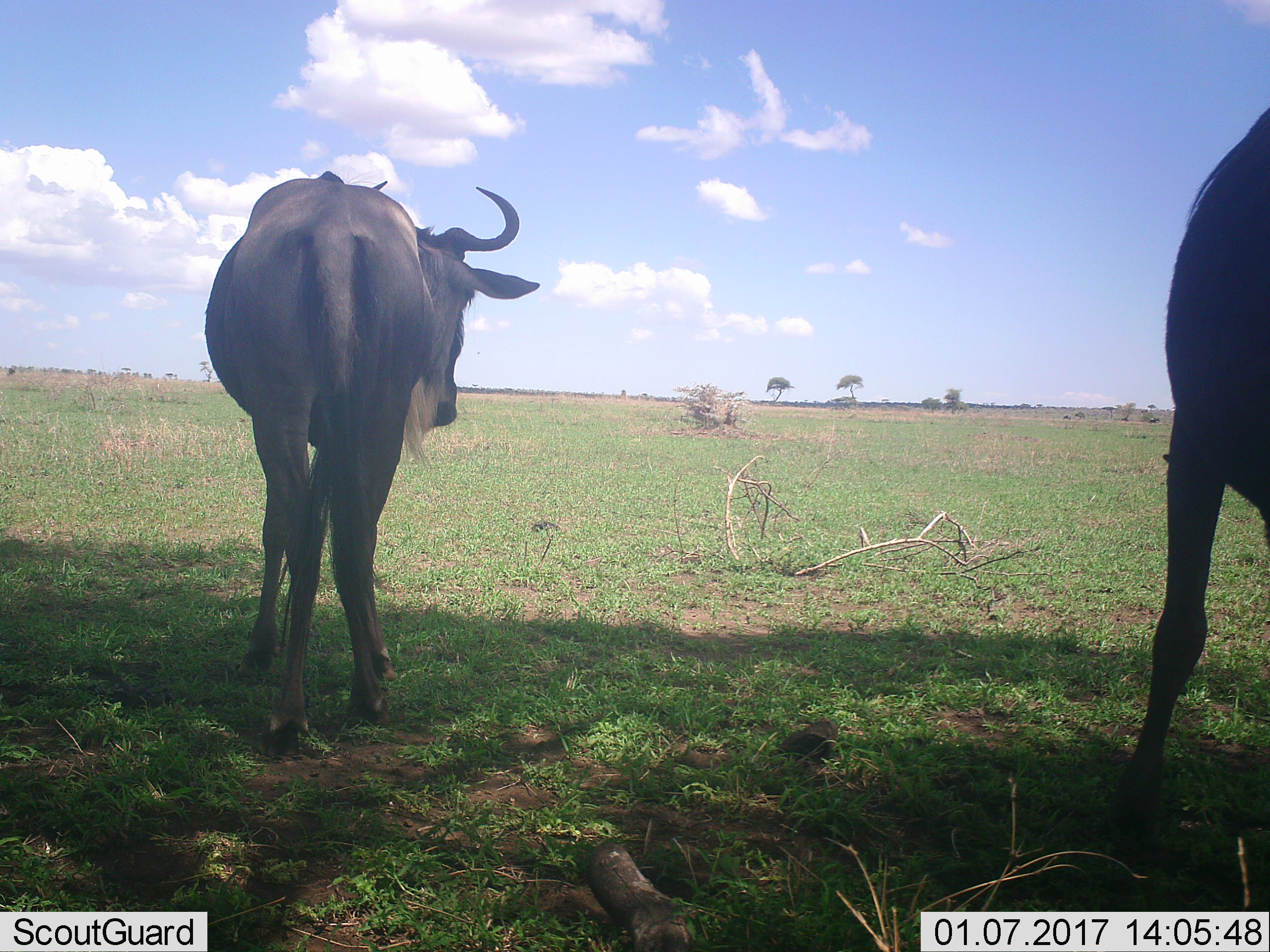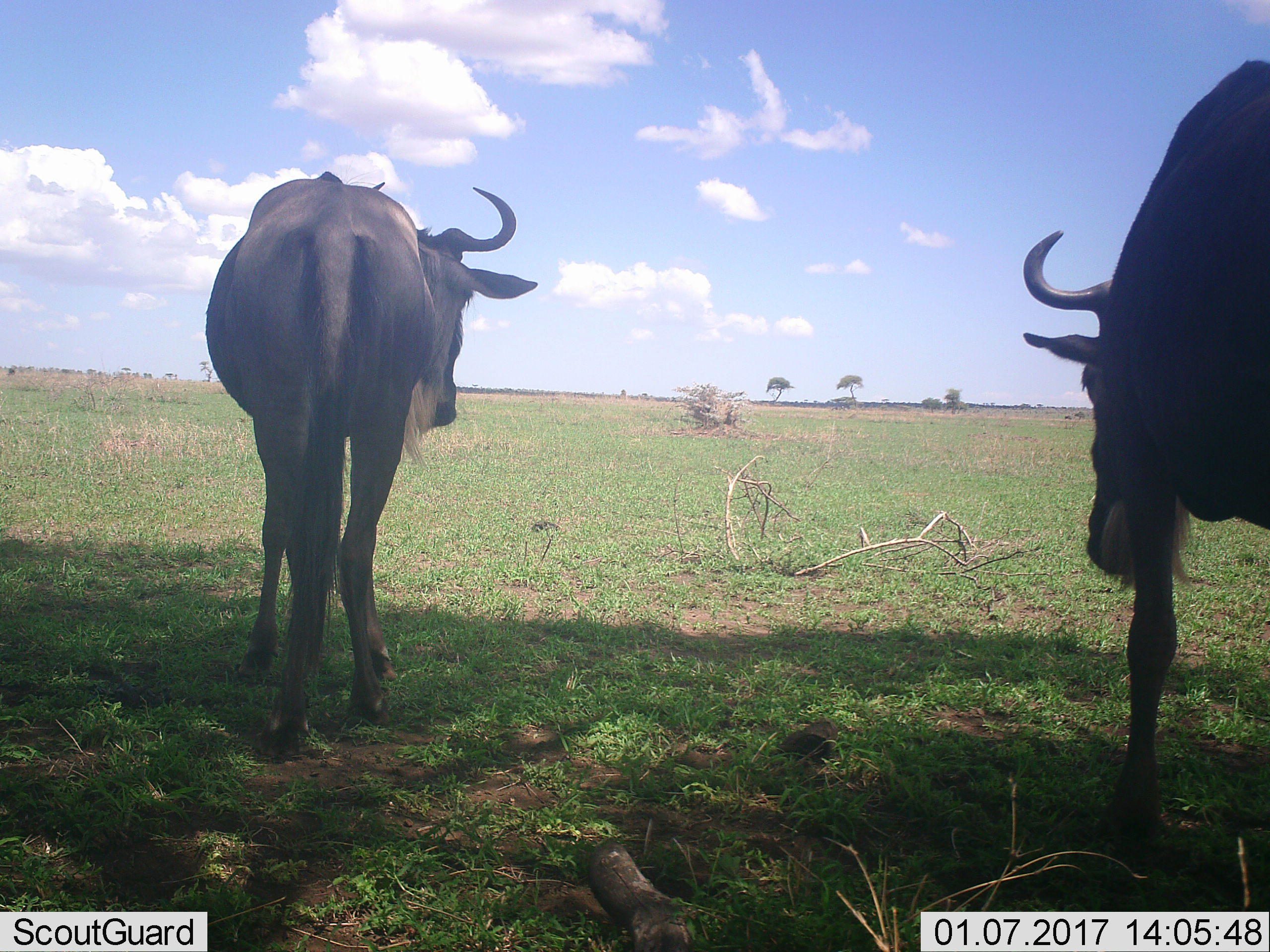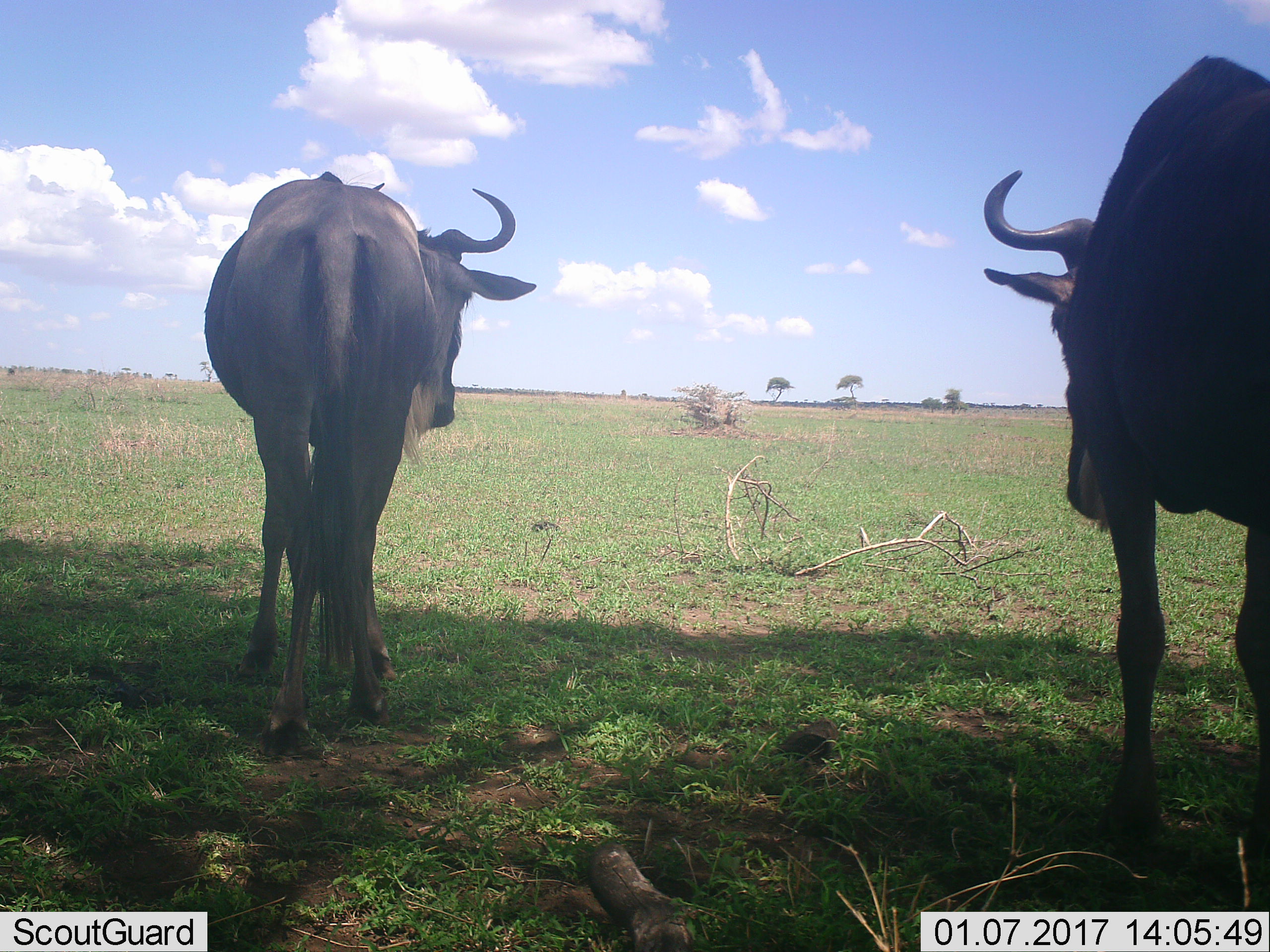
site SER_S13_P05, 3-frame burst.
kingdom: Animalia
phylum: Chordata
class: Mammalia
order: Artiodactyla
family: Bovidae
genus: Connochaetes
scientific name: Connochaetes taurinus taurinus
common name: blue wildebeest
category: wildebeestblue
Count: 2.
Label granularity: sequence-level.